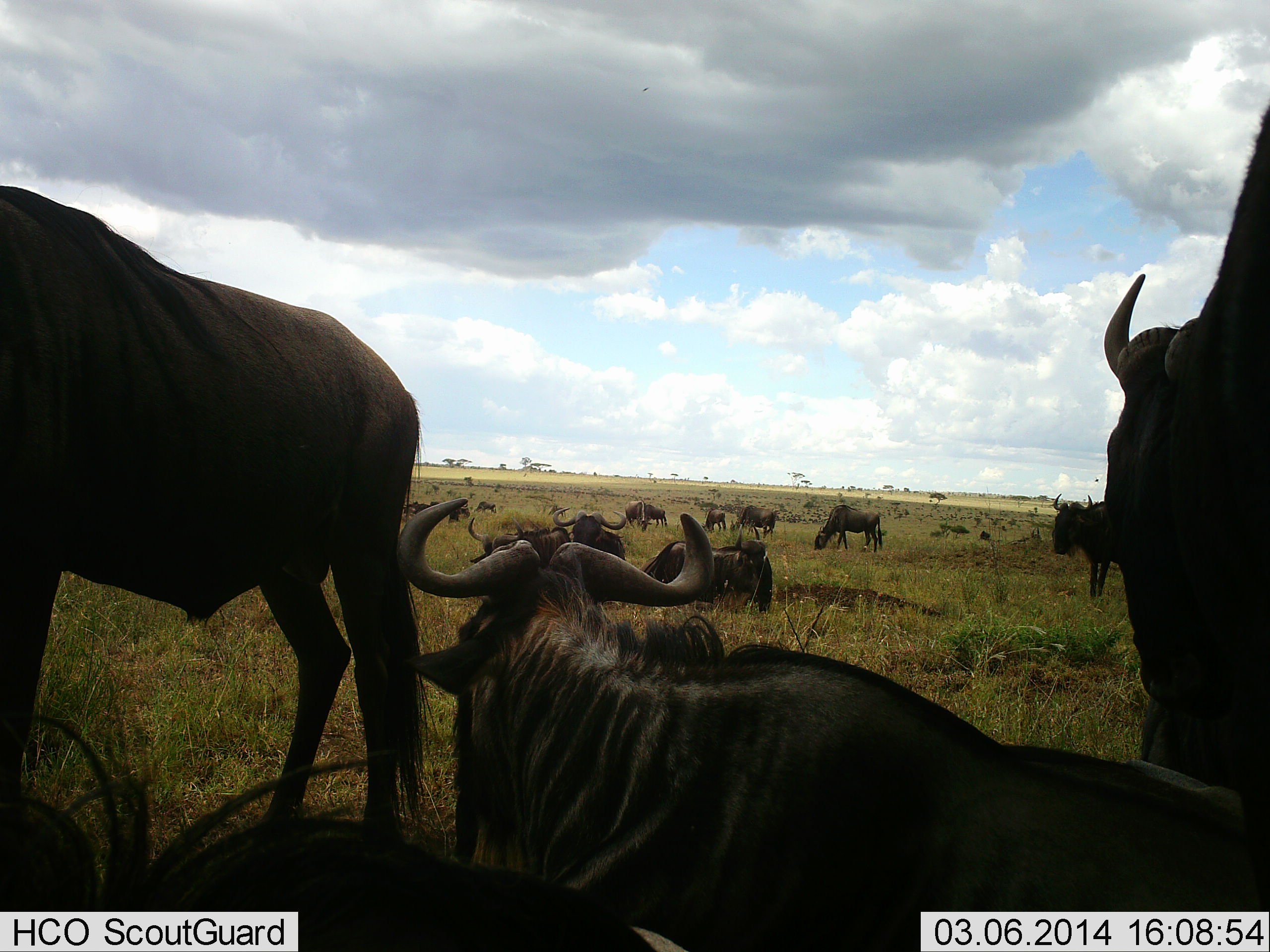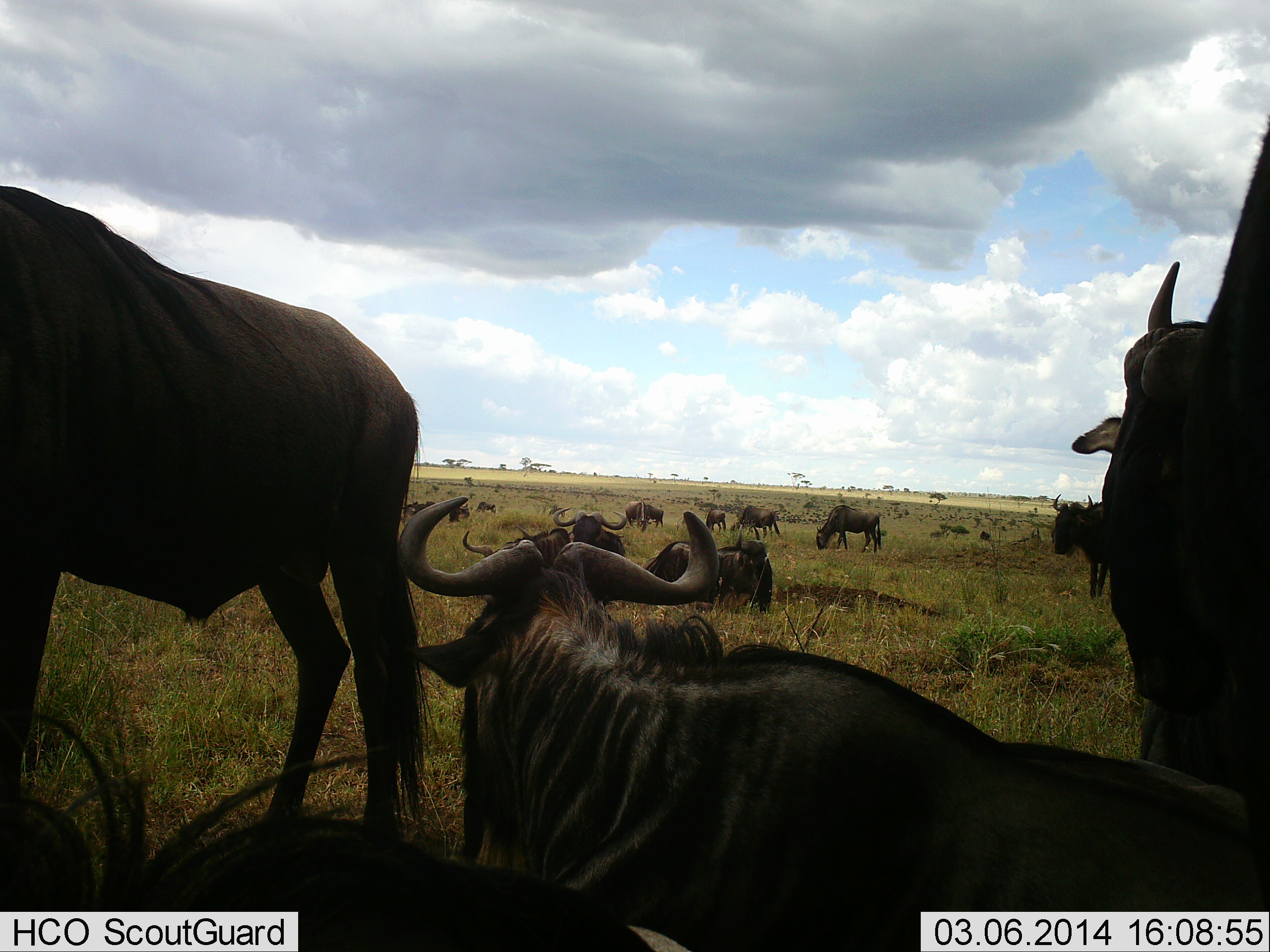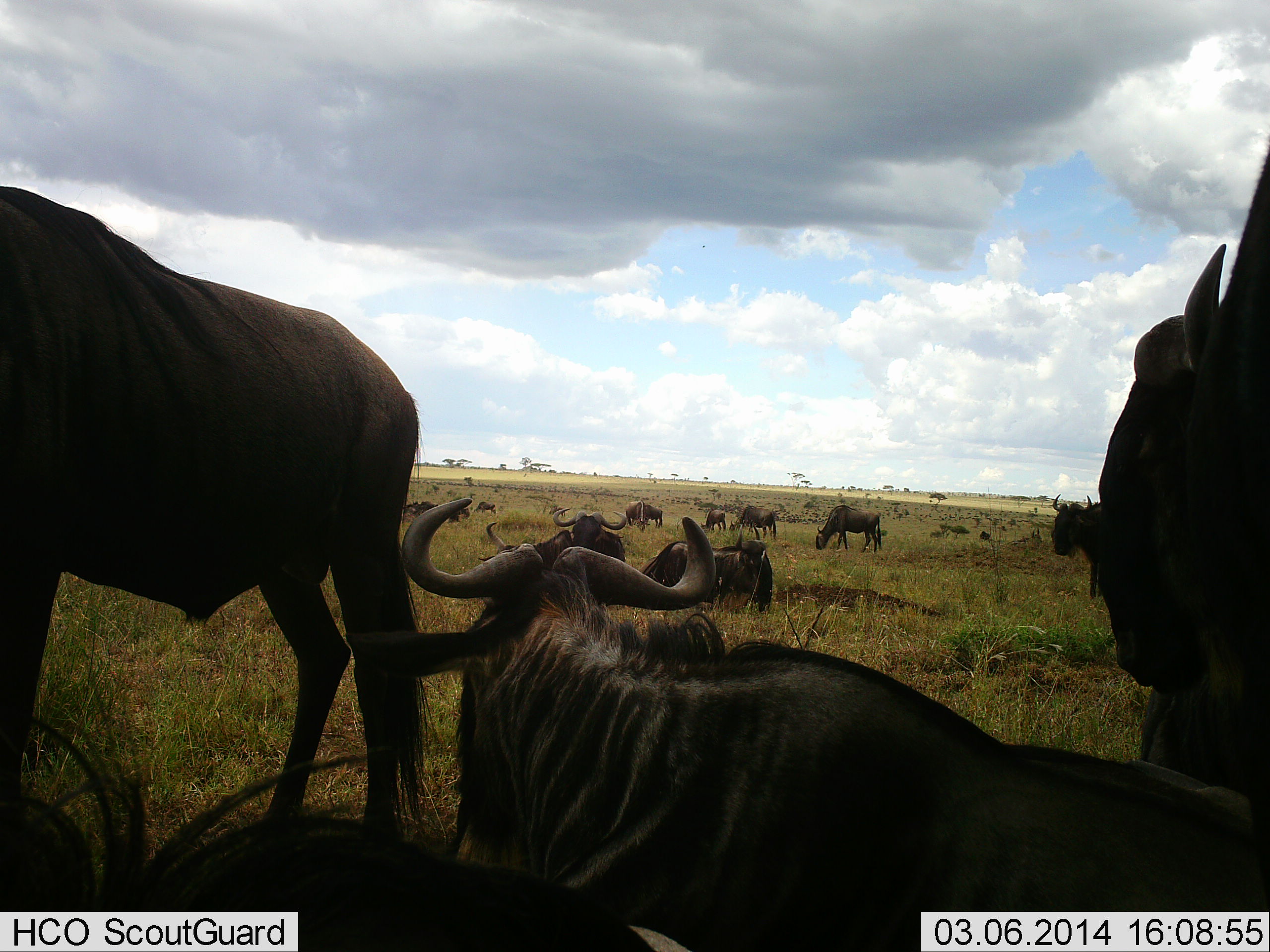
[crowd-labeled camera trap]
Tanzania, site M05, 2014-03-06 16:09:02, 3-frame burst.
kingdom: Animalia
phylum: Chordata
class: Mammalia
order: Artiodactyla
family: Bovidae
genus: Connochaetes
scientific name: Connochaetes taurinus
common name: blue wildebeest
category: wildebeest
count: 11-50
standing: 80%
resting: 90%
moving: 10%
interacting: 10%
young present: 0%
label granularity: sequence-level